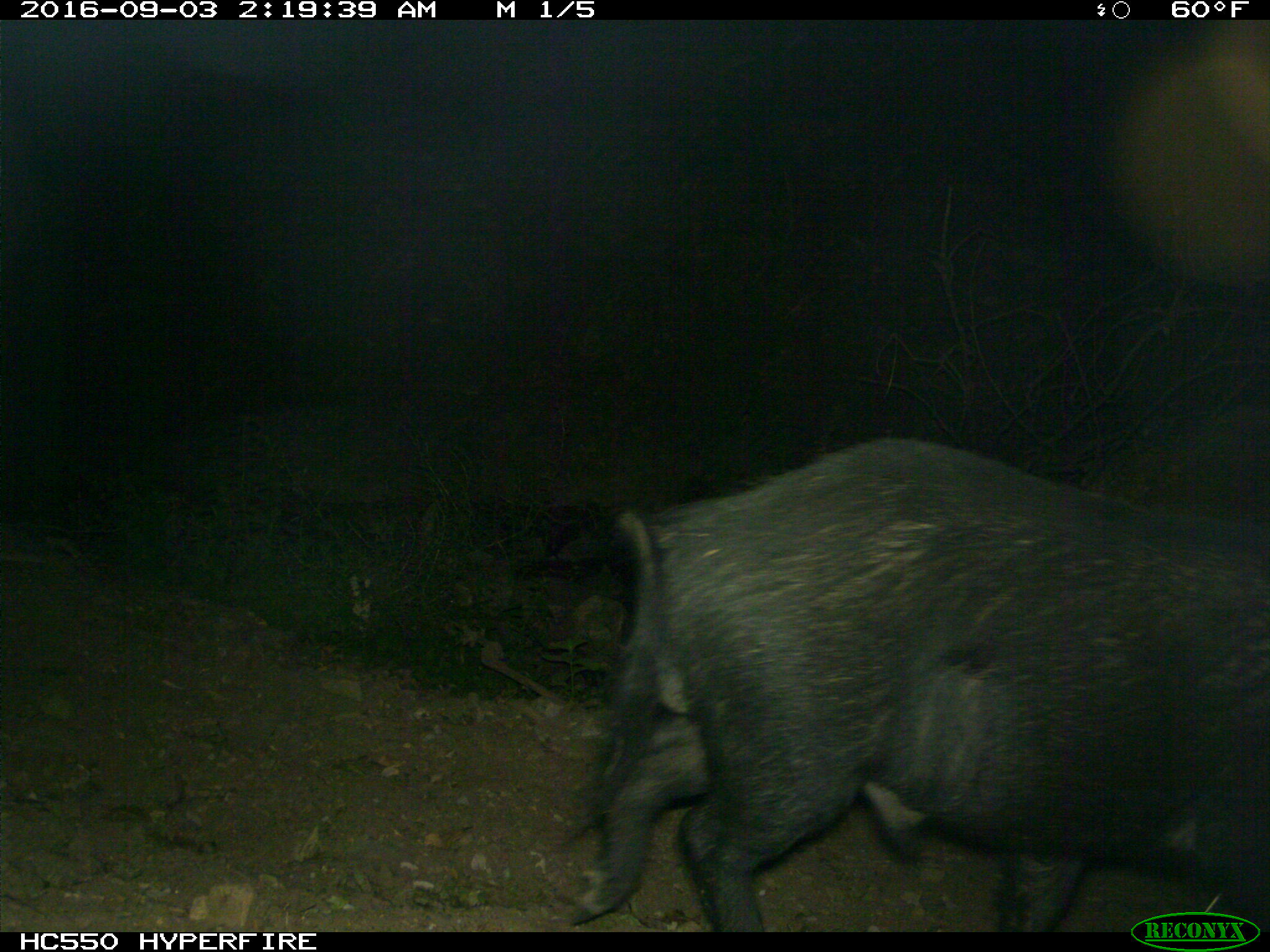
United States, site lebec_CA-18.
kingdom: Animalia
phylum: Chordata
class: Mammalia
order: Artiodactyla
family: Suidae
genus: Sus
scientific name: Sus scrofa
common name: wild boar